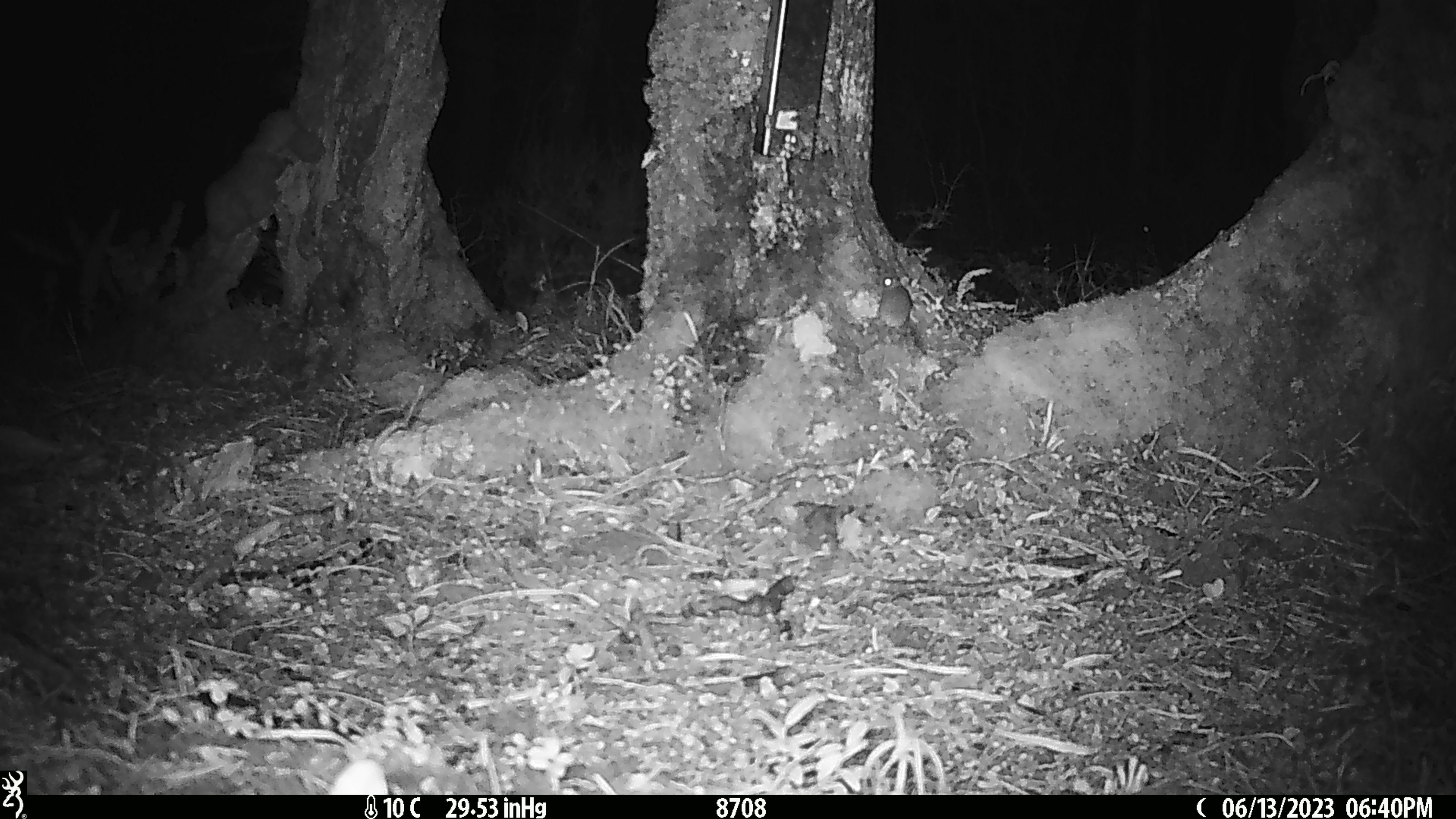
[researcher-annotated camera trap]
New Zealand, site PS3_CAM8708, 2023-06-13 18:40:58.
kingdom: Animalia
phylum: Chordata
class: Mammalia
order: Rodentia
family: Muridae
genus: Mus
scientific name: Mus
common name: mouse